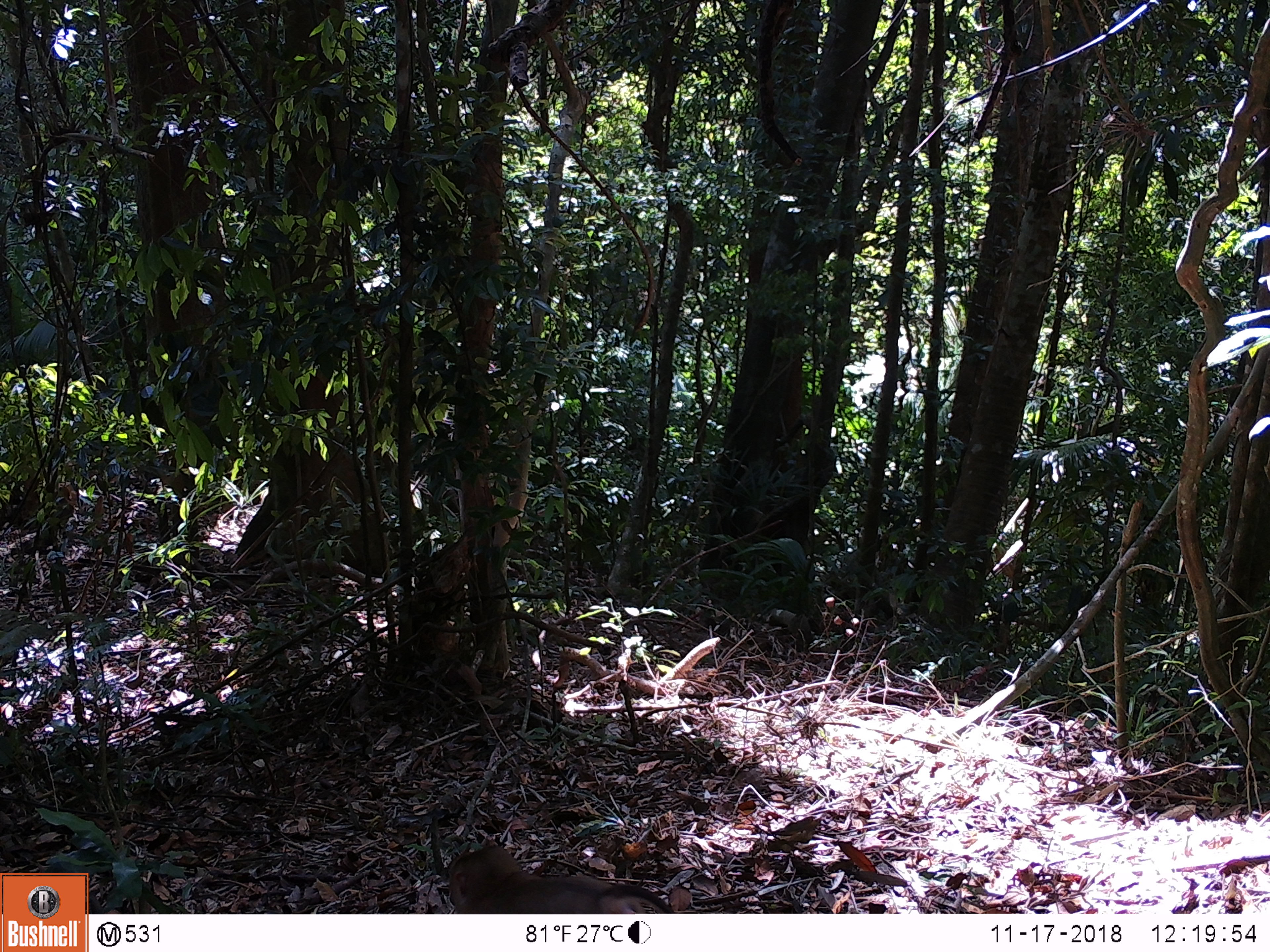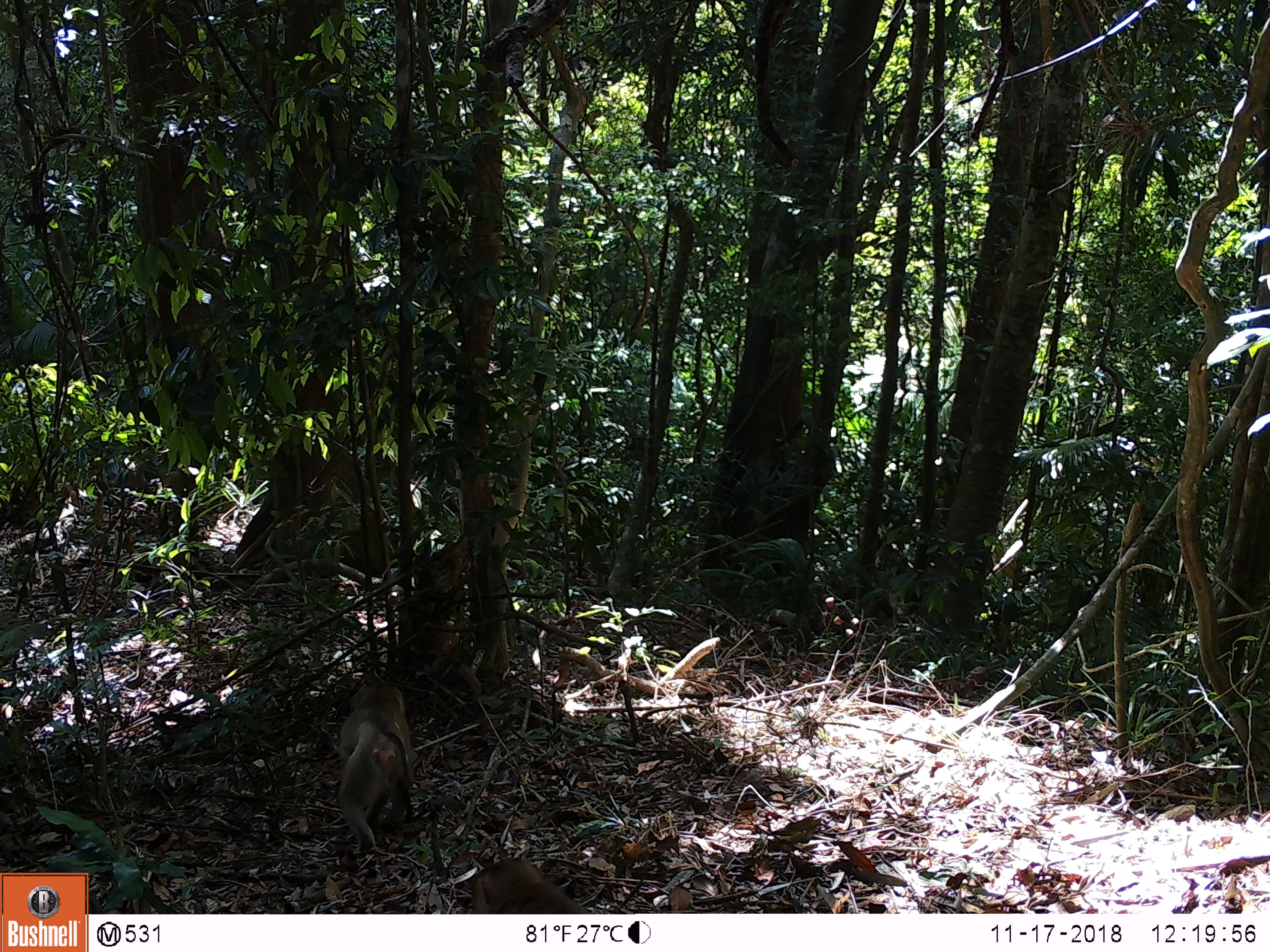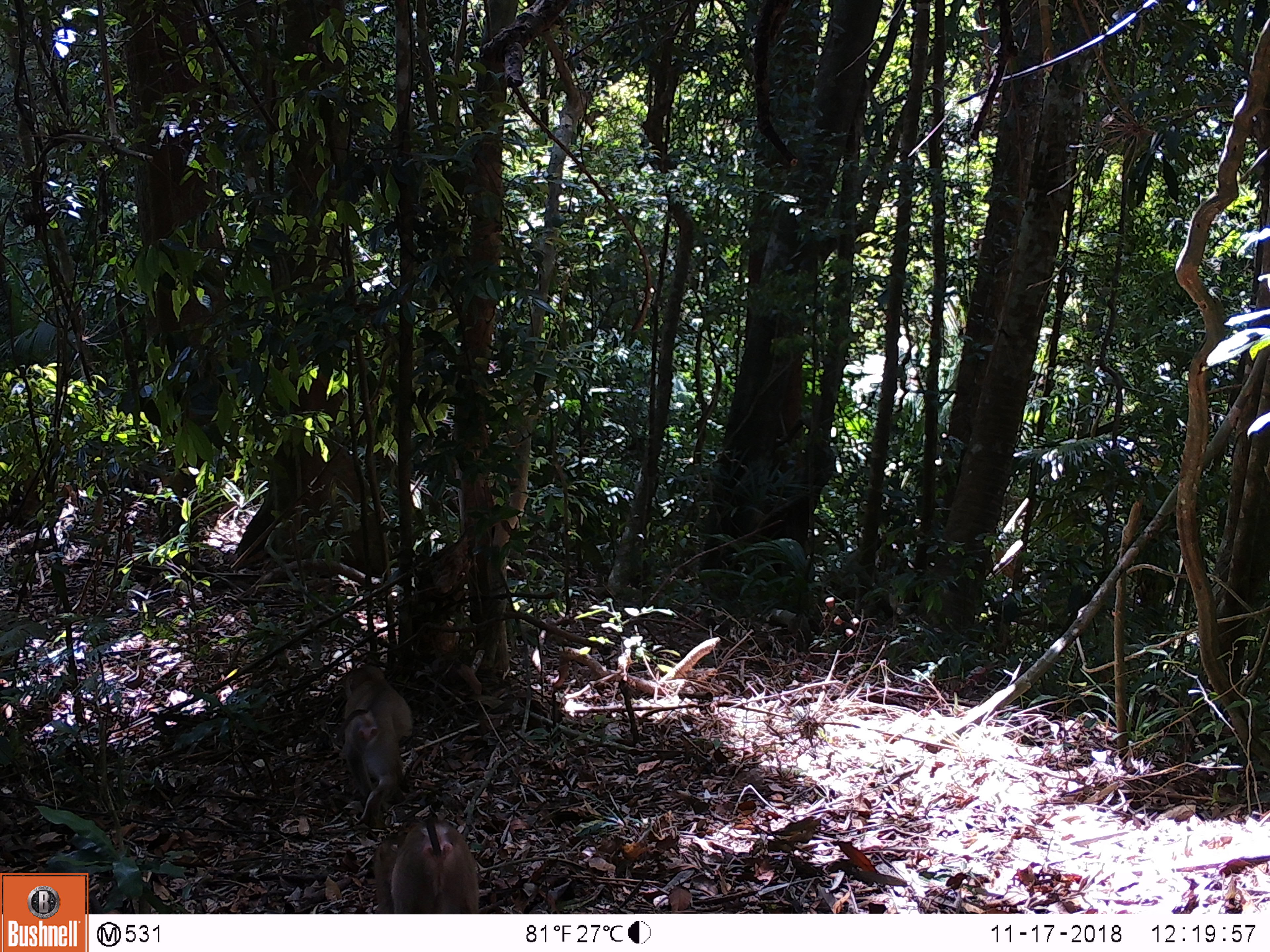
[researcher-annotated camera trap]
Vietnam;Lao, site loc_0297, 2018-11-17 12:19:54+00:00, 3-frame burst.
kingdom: Animalia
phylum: Chordata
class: Mammalia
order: Primates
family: Cercopithecidae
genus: Macaca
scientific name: Macaca nemestrina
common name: pig-tailed macaque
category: pig tailed macaque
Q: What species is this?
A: Pig tailed macaque (pig-tailed macaque) (Macaca nemestrina).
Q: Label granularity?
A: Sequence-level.